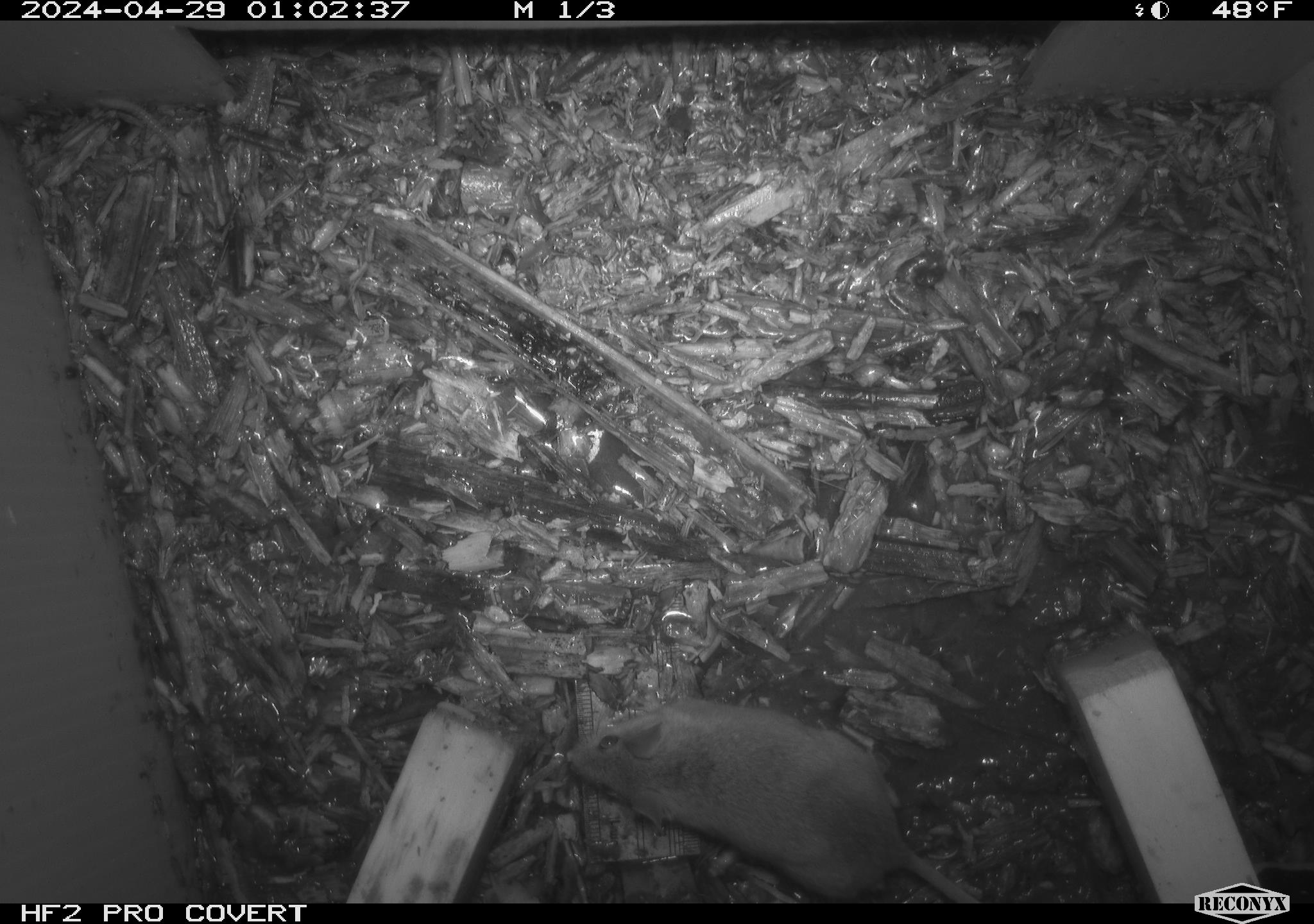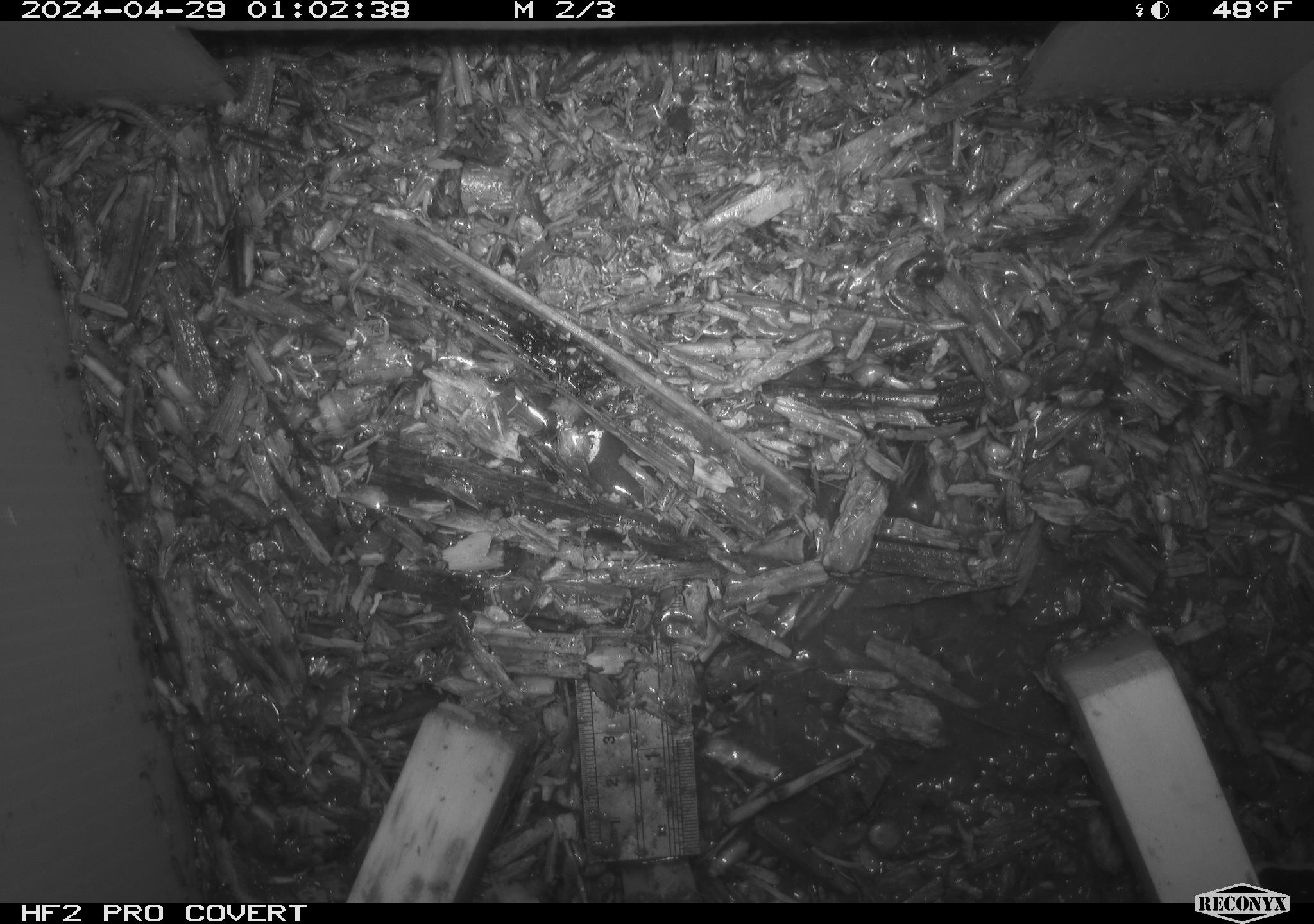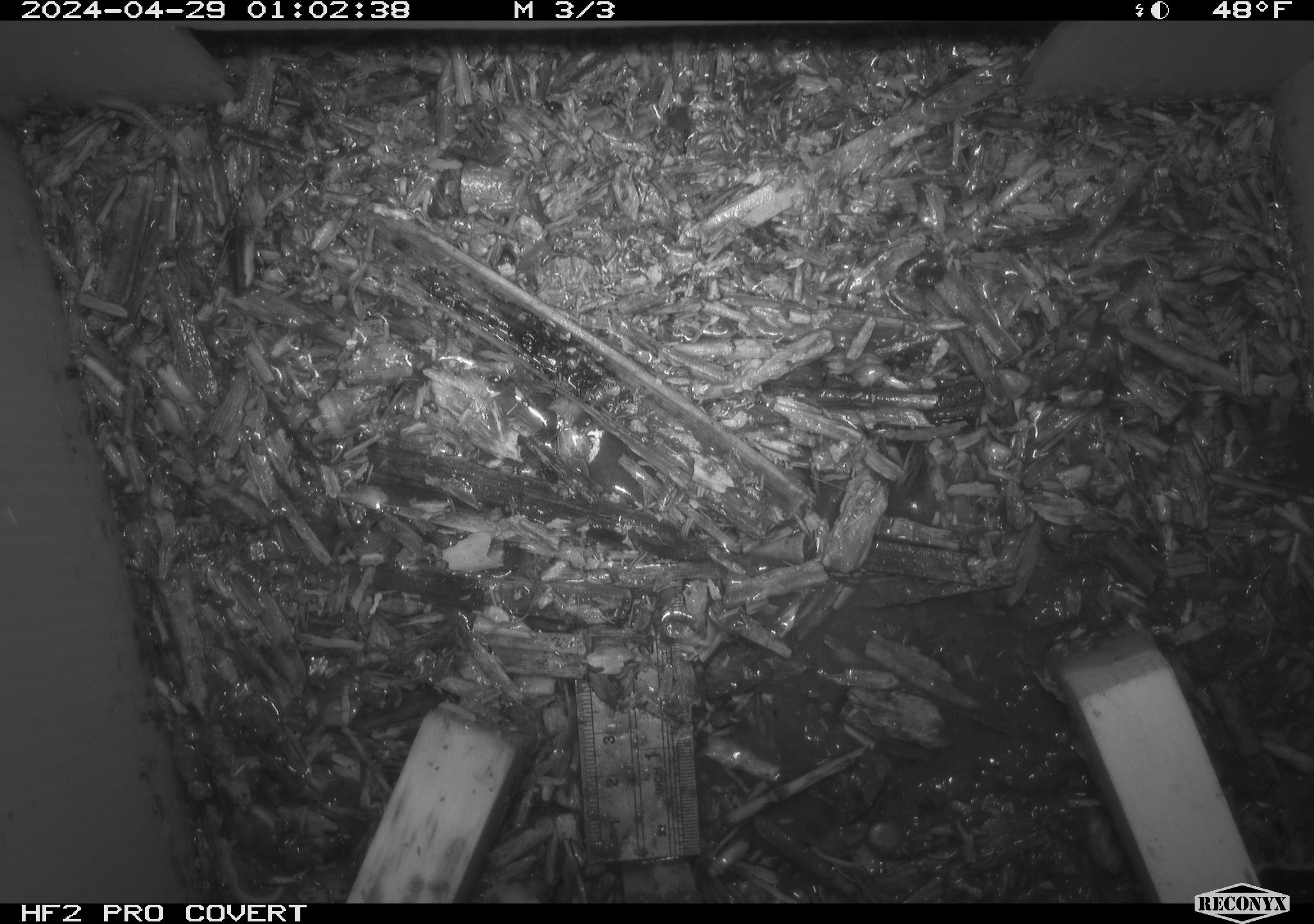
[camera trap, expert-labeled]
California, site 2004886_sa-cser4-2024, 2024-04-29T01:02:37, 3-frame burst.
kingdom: Animalia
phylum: Chordata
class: Reptilia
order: Squamata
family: Phrynosomatidae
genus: Sceloporus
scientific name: Sceloporus occidentalis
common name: western fence lizard